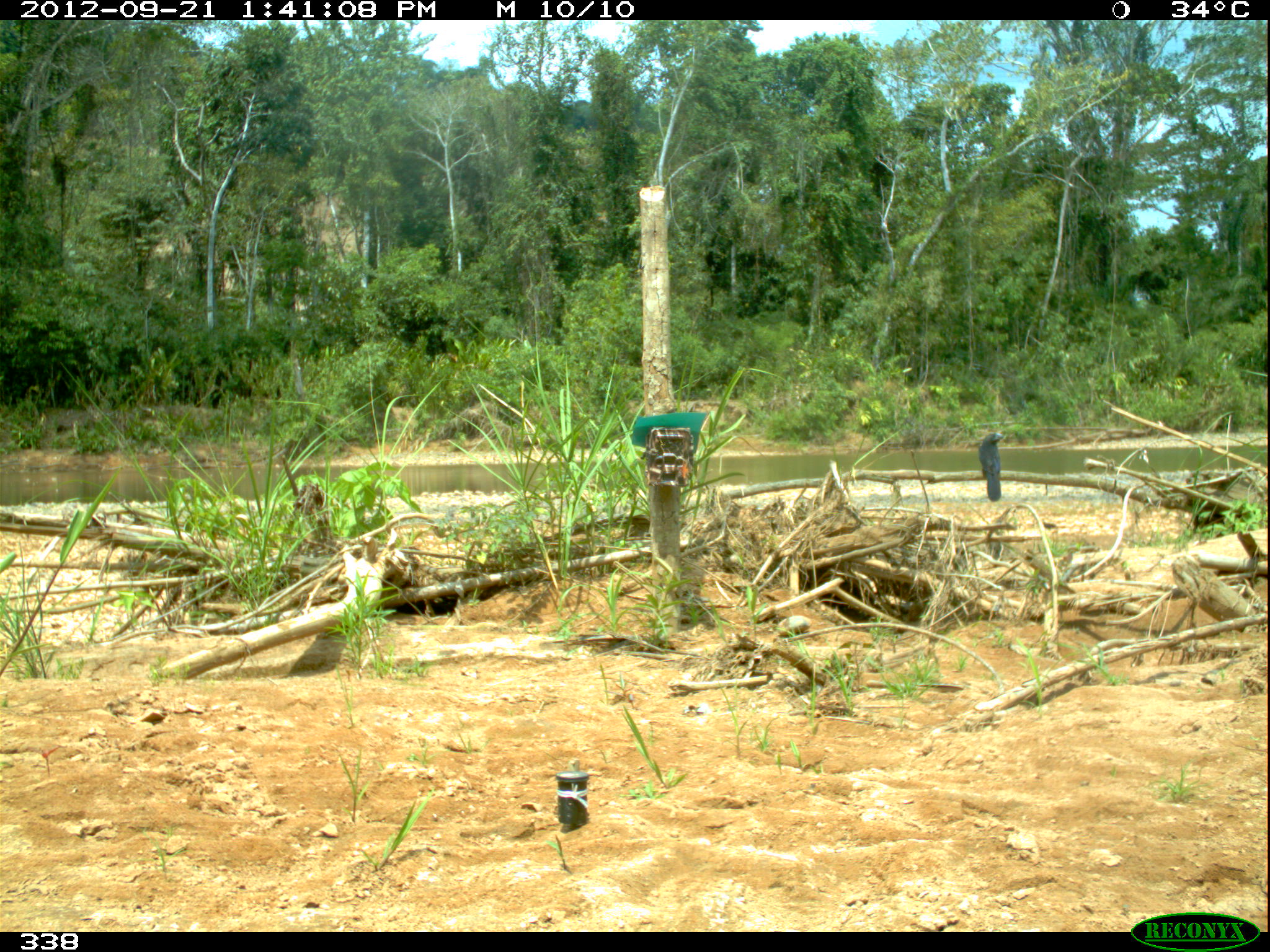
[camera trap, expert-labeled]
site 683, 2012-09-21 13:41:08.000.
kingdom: Animalia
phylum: Chordata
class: Aves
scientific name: Aves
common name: bird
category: unknown bird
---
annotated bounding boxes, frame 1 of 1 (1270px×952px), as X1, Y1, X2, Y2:
unknown bird: 977, 432, 1004, 502; 1042, 521, 1065, 531